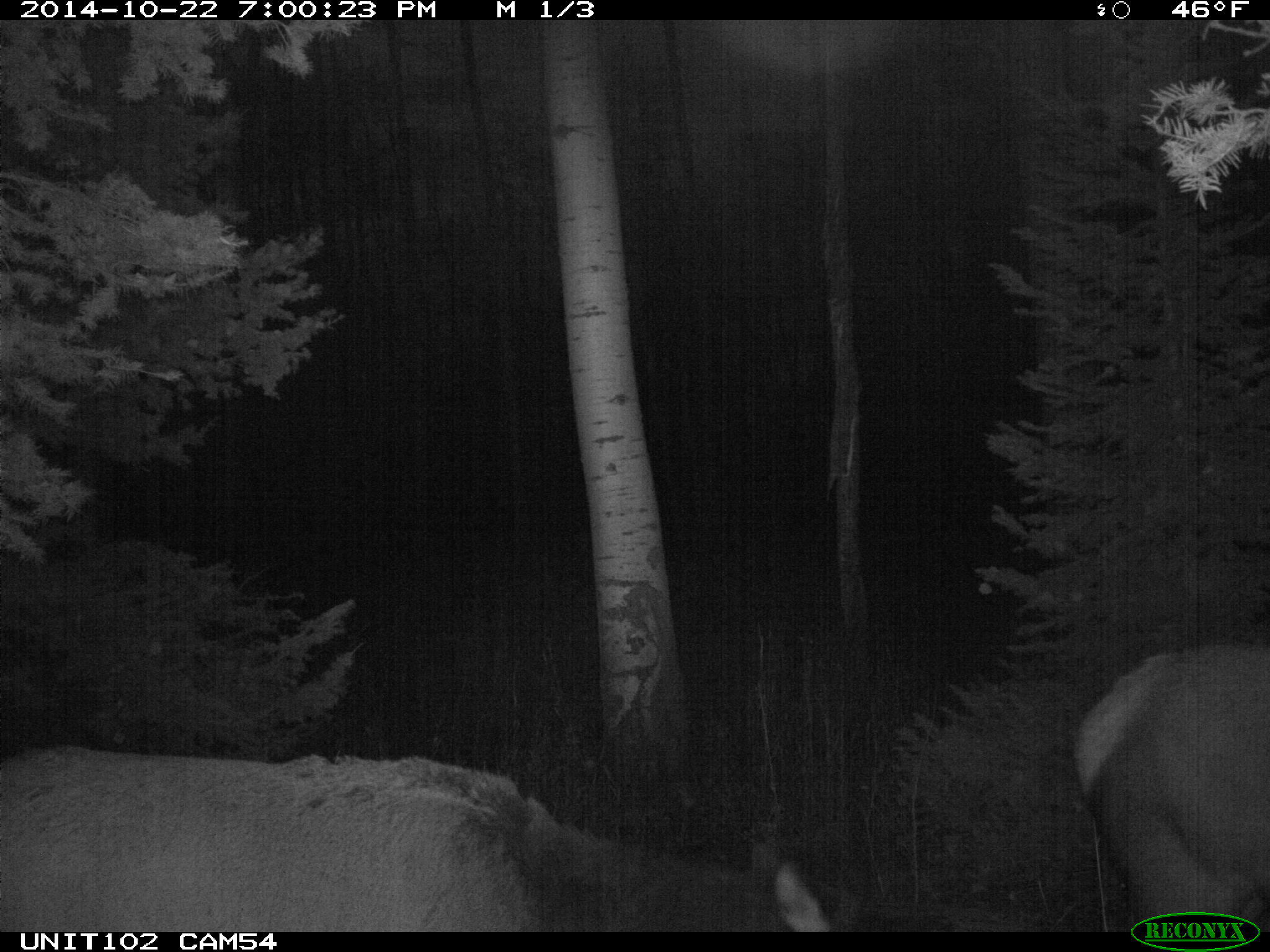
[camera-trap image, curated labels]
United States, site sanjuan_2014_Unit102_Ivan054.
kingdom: Animalia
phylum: Chordata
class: Mammalia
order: Artiodactyla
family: Cervidae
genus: Cervus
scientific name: Cervus elaphus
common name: red deer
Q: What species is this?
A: Cervus elaphus (red deer).